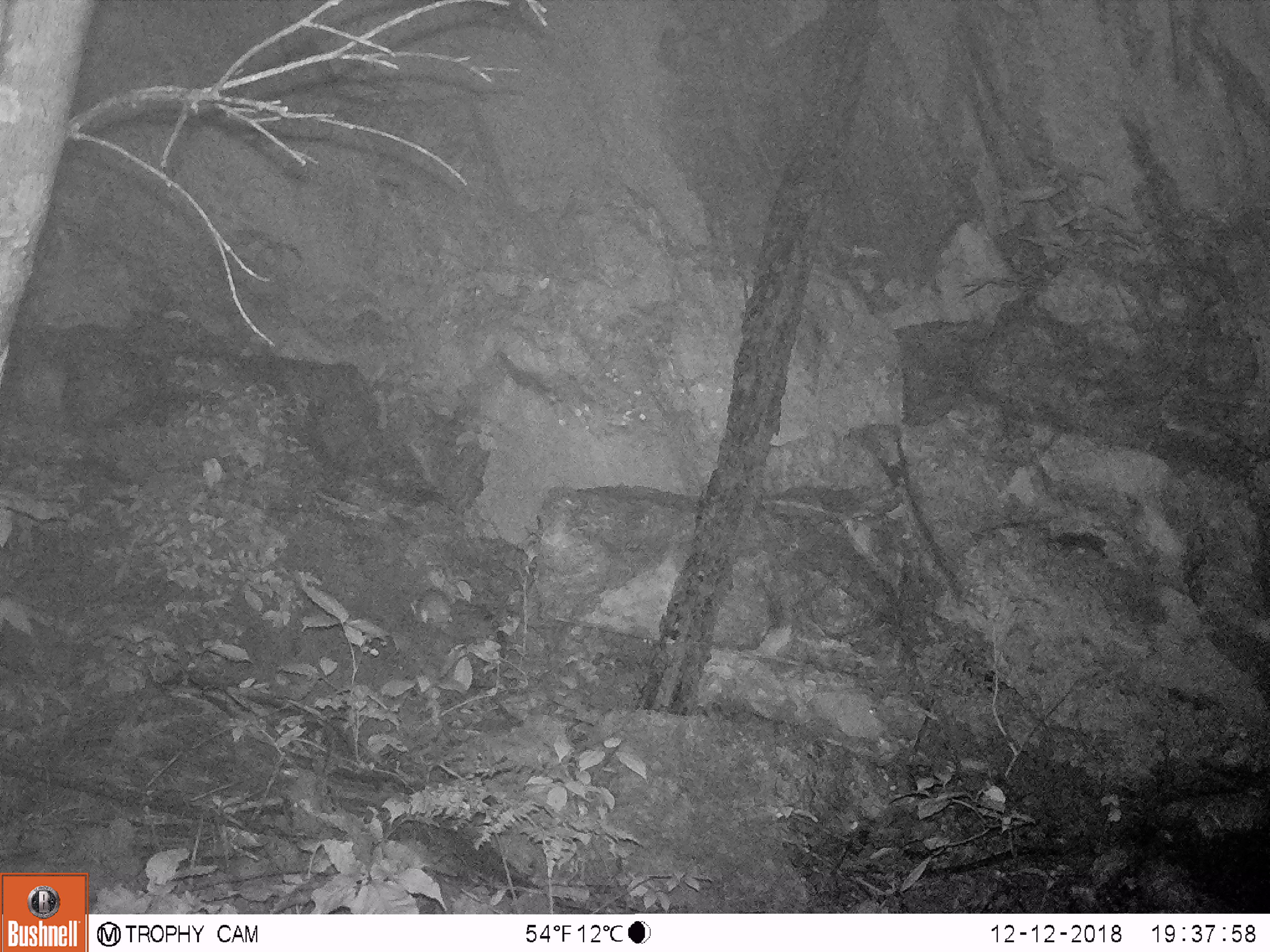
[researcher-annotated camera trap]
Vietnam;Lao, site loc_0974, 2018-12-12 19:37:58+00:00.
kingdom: Animalia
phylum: Chordata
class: Mammalia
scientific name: Mammalia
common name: mammal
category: unidentified mammal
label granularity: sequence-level